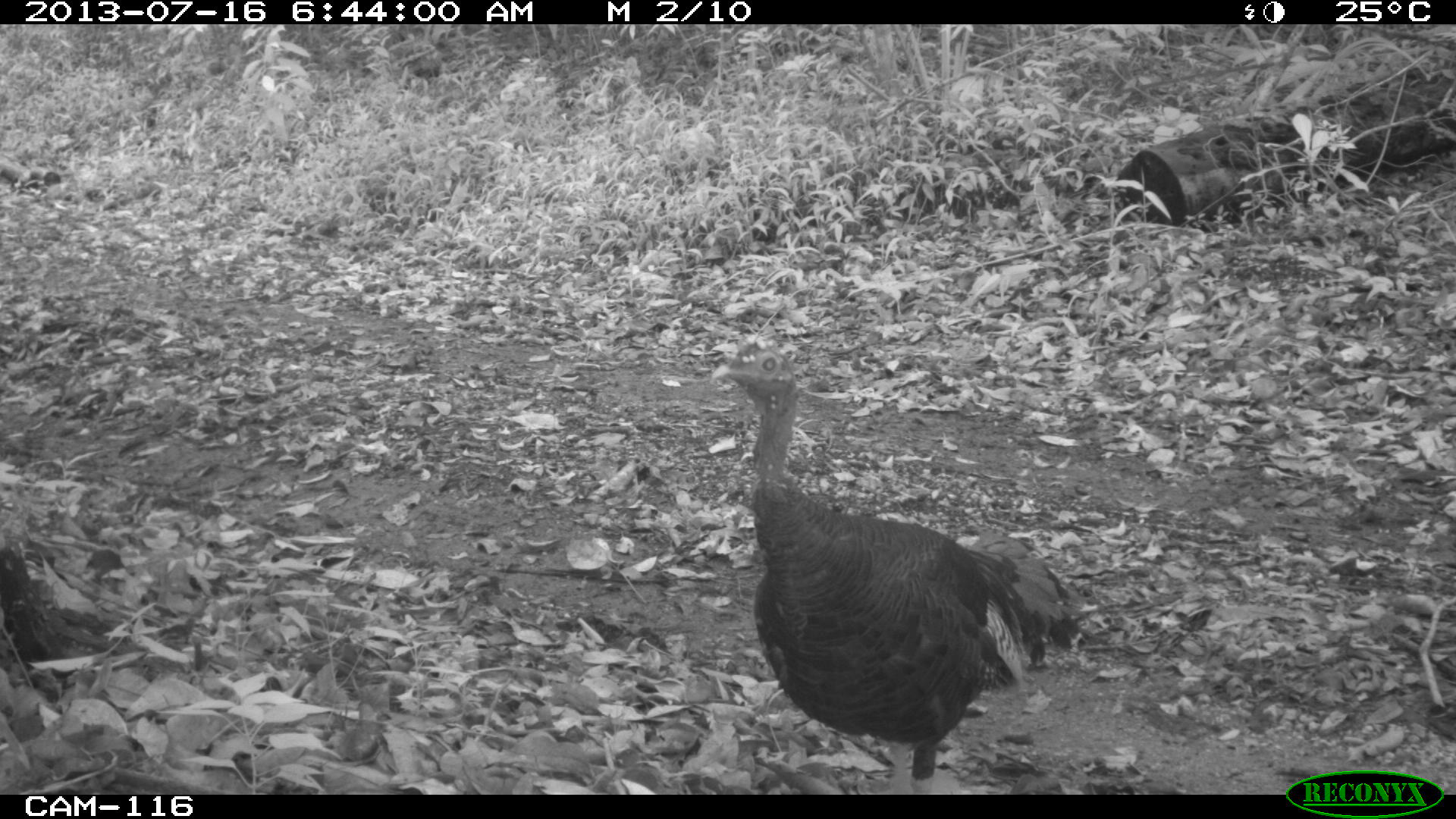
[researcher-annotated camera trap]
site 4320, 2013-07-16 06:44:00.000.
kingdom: Animalia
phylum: Chordata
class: Aves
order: Galliformes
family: Phasianidae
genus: Meleagris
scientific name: Meleagris ocellata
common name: ocellated turkey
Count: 1.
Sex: male.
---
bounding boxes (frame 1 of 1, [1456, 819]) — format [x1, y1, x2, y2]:
meleagris ocellata: [708, 337, 1085, 795]